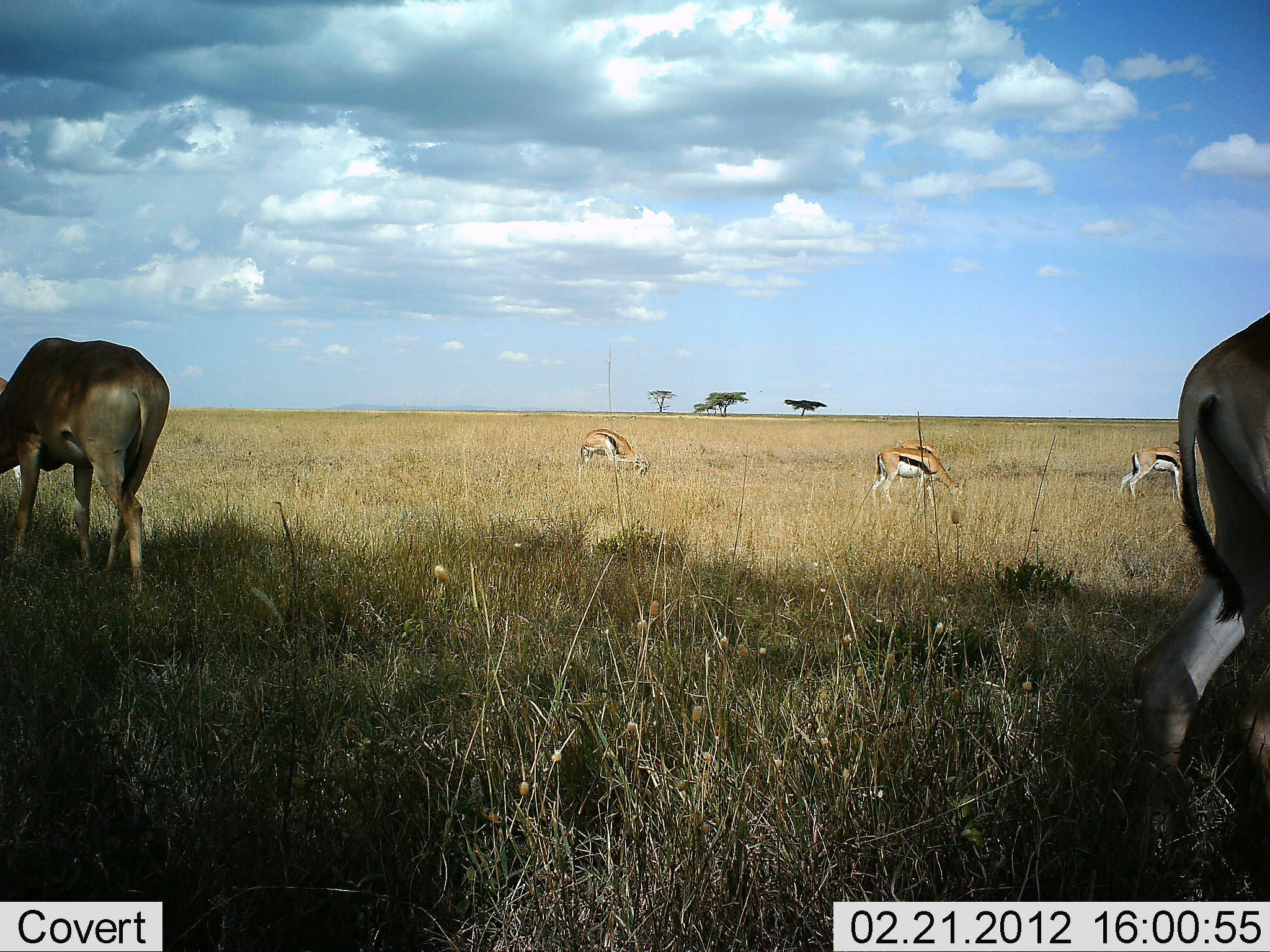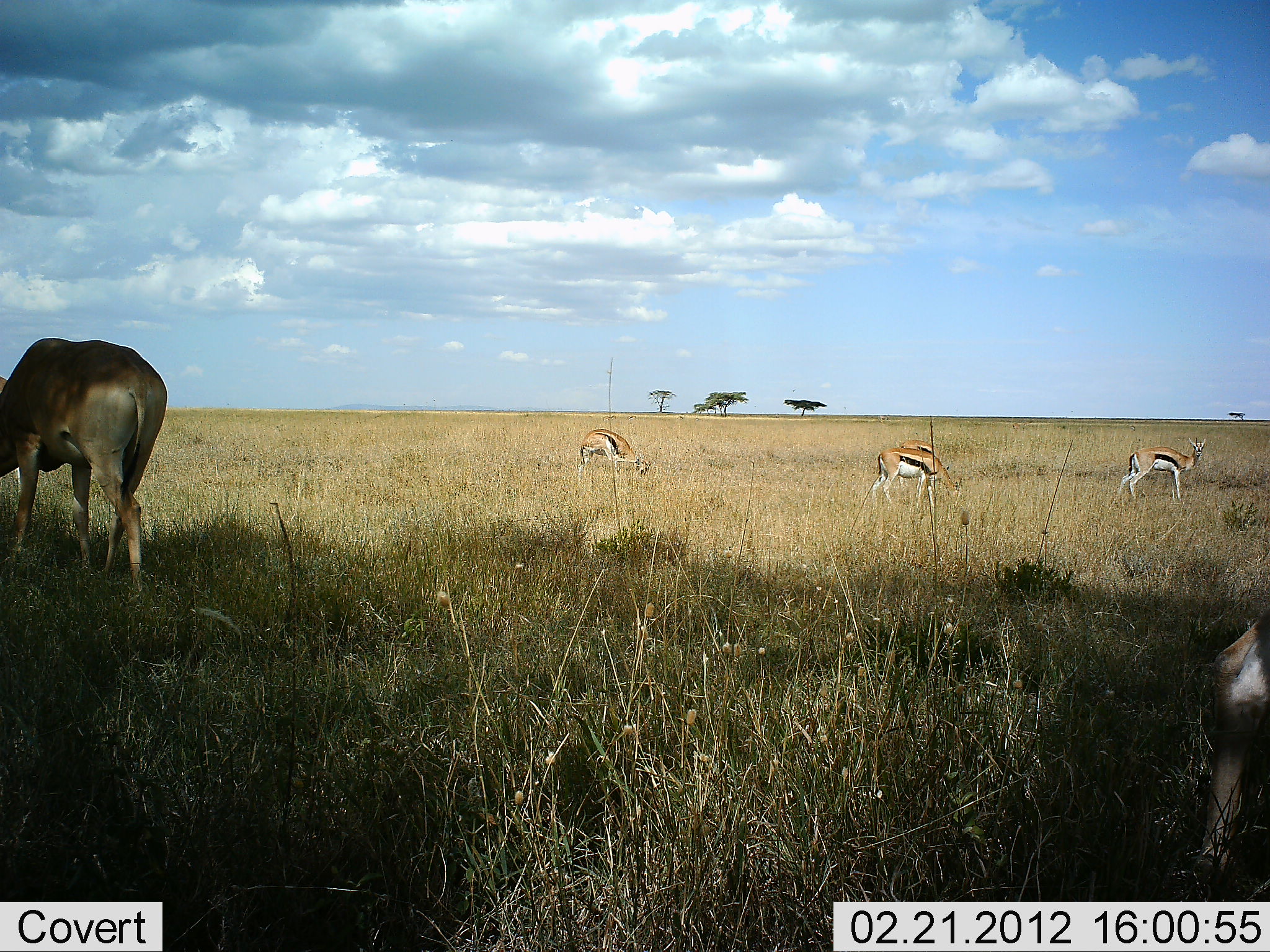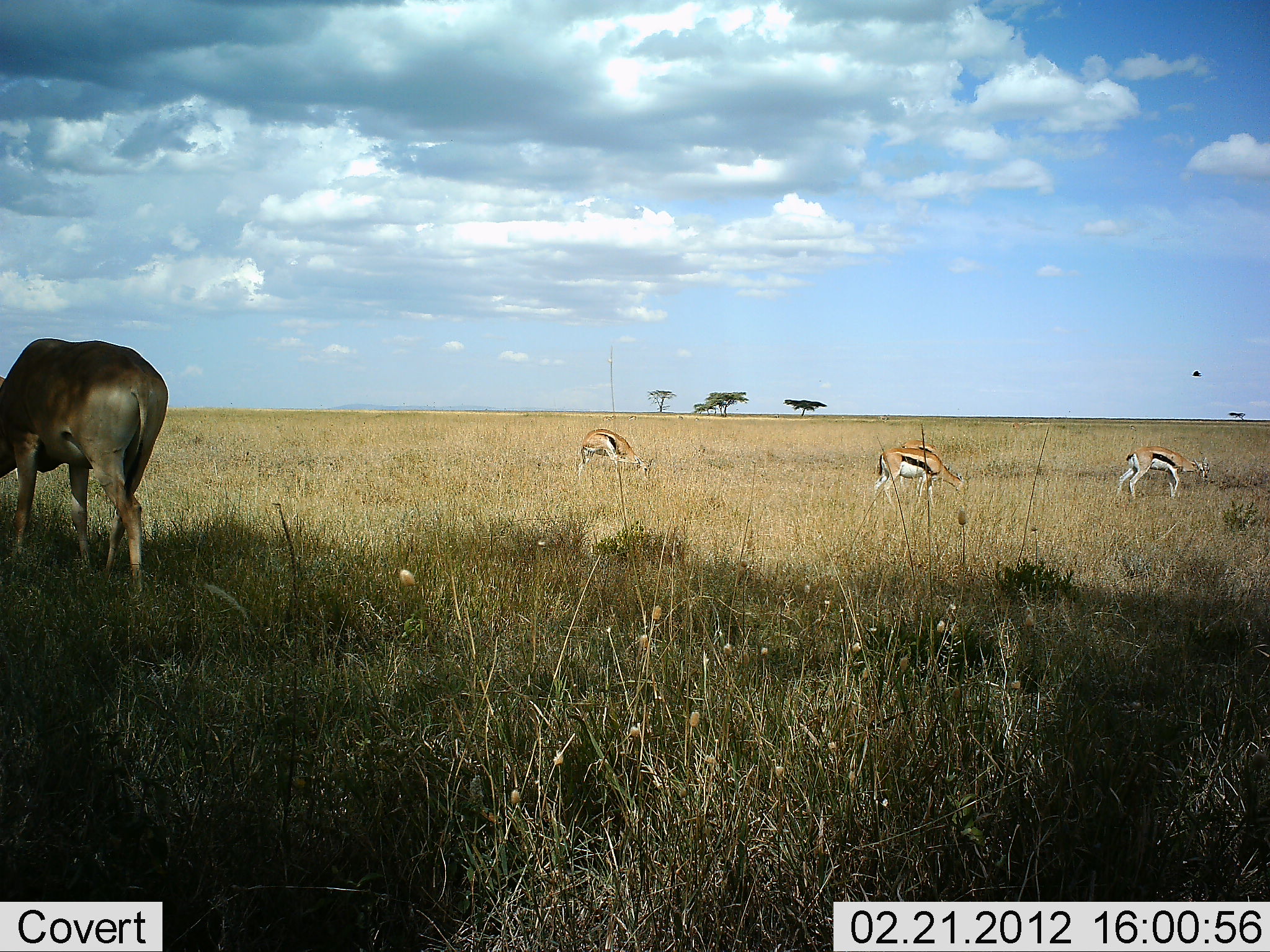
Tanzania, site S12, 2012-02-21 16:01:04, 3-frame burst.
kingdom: Animalia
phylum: Chordata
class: Mammalia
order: Artiodactyla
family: Bovidae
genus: Eudorcas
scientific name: Eudorcas thomsonii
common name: thomson's gazelle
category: gazellethomsons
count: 4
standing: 58%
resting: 3%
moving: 23%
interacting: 0%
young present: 0%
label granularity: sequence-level